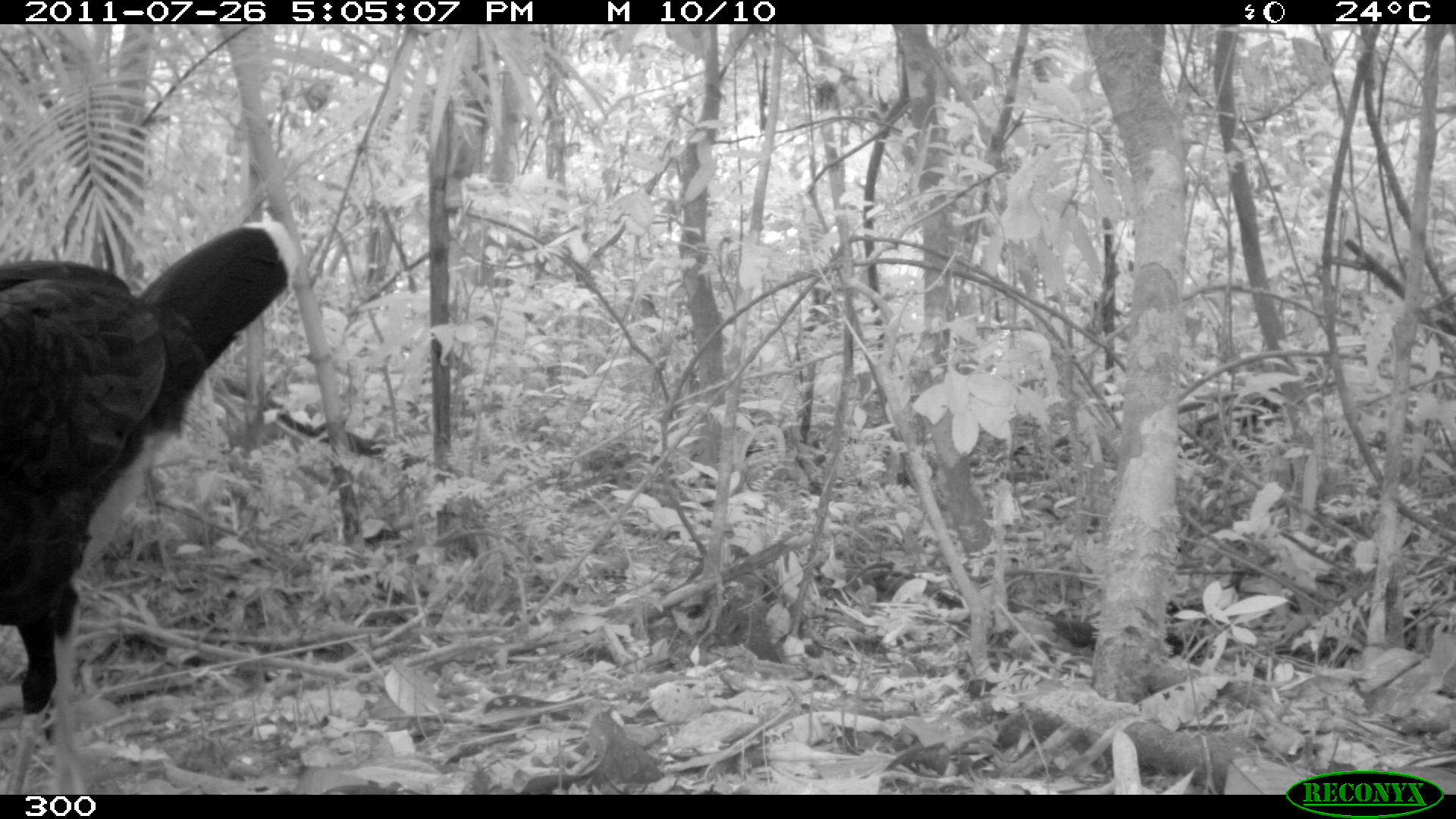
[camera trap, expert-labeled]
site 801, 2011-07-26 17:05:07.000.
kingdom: Animalia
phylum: Chordata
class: Aves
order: Galliformes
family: Cracidae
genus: Mitu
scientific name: Mitu tuberosum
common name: razor-billed curassow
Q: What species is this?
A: Mitu tuberosum (razor-billed curassow).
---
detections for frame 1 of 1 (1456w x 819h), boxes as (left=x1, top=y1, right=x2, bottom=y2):
mitu tuberosum: (left=0, top=221, right=299, bottom=794)